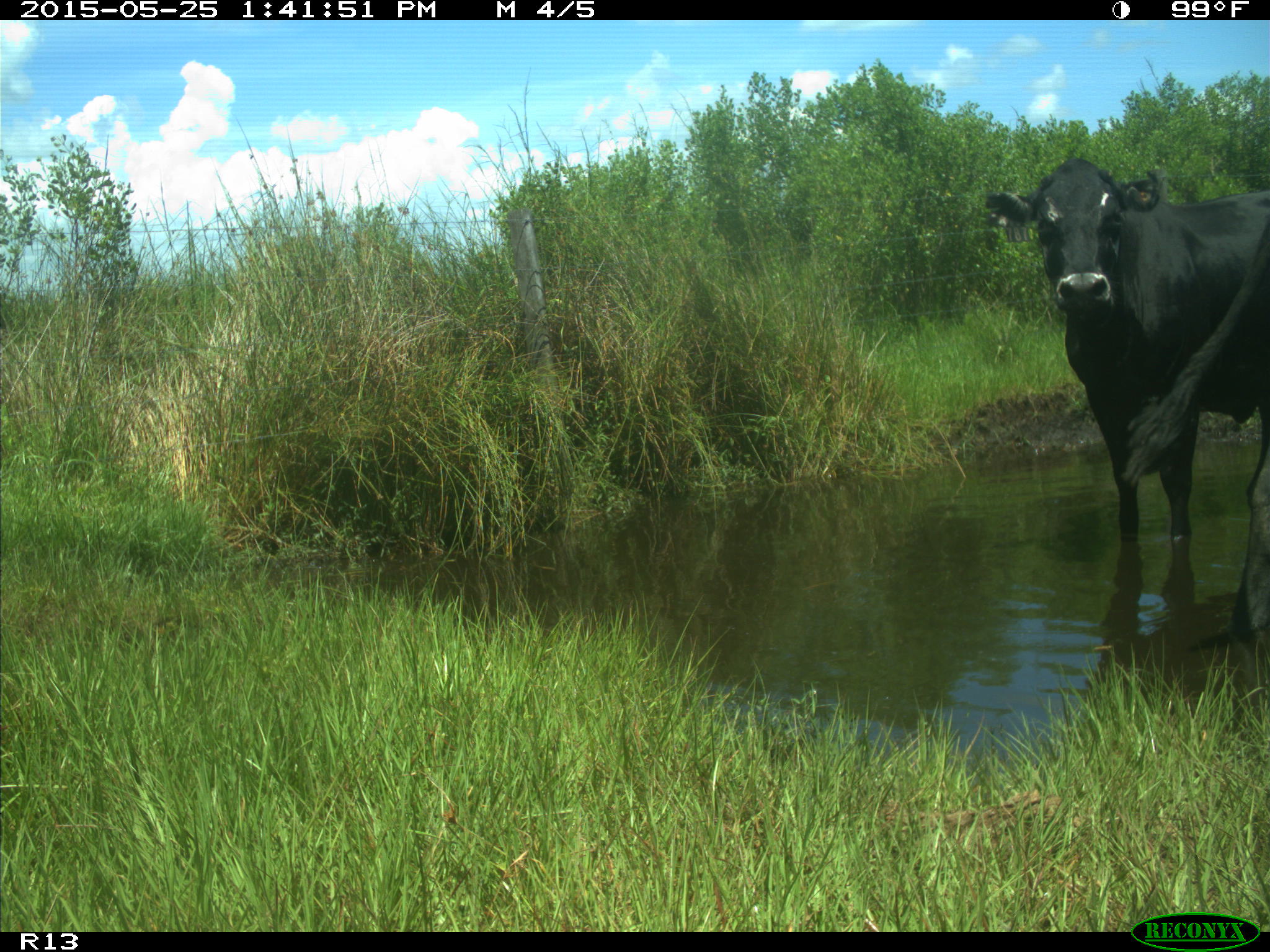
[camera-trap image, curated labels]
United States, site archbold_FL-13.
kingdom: Animalia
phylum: Chordata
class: Mammalia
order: Artiodactyla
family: Bovidae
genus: Bos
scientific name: Bos taurus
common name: domestic cow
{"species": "Bos taurus (domestic cow)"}